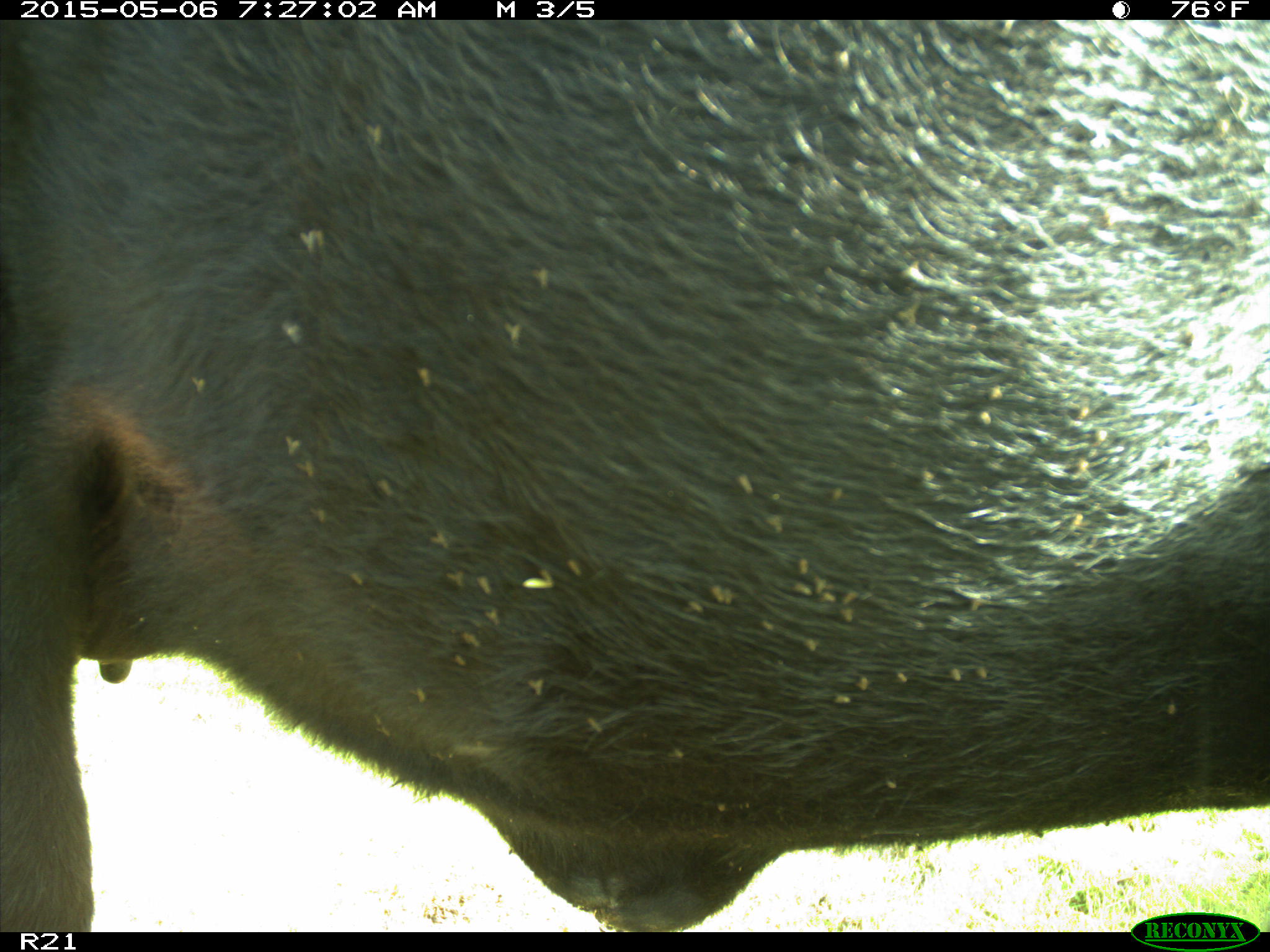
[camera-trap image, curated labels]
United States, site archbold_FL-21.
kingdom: Animalia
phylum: Chordata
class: Mammalia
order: Artiodactyla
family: Bovidae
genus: Bos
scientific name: Bos taurus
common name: domestic cow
Bos taurus (domestic cow).